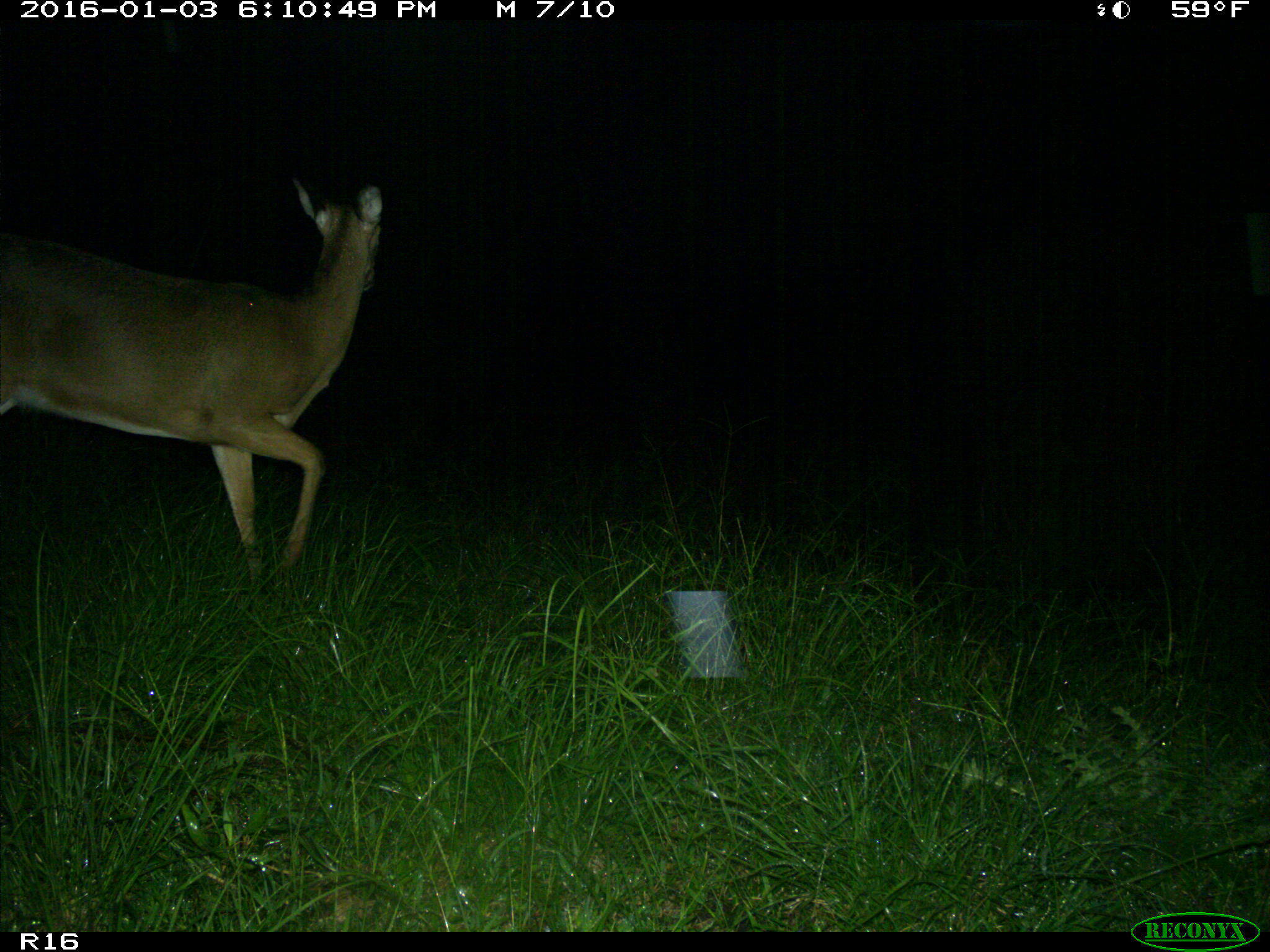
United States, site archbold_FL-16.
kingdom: Animalia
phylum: Chordata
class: Mammalia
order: Artiodactyla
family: Cervidae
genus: Odocoileus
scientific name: Odocoileus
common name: deer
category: unidentified deer